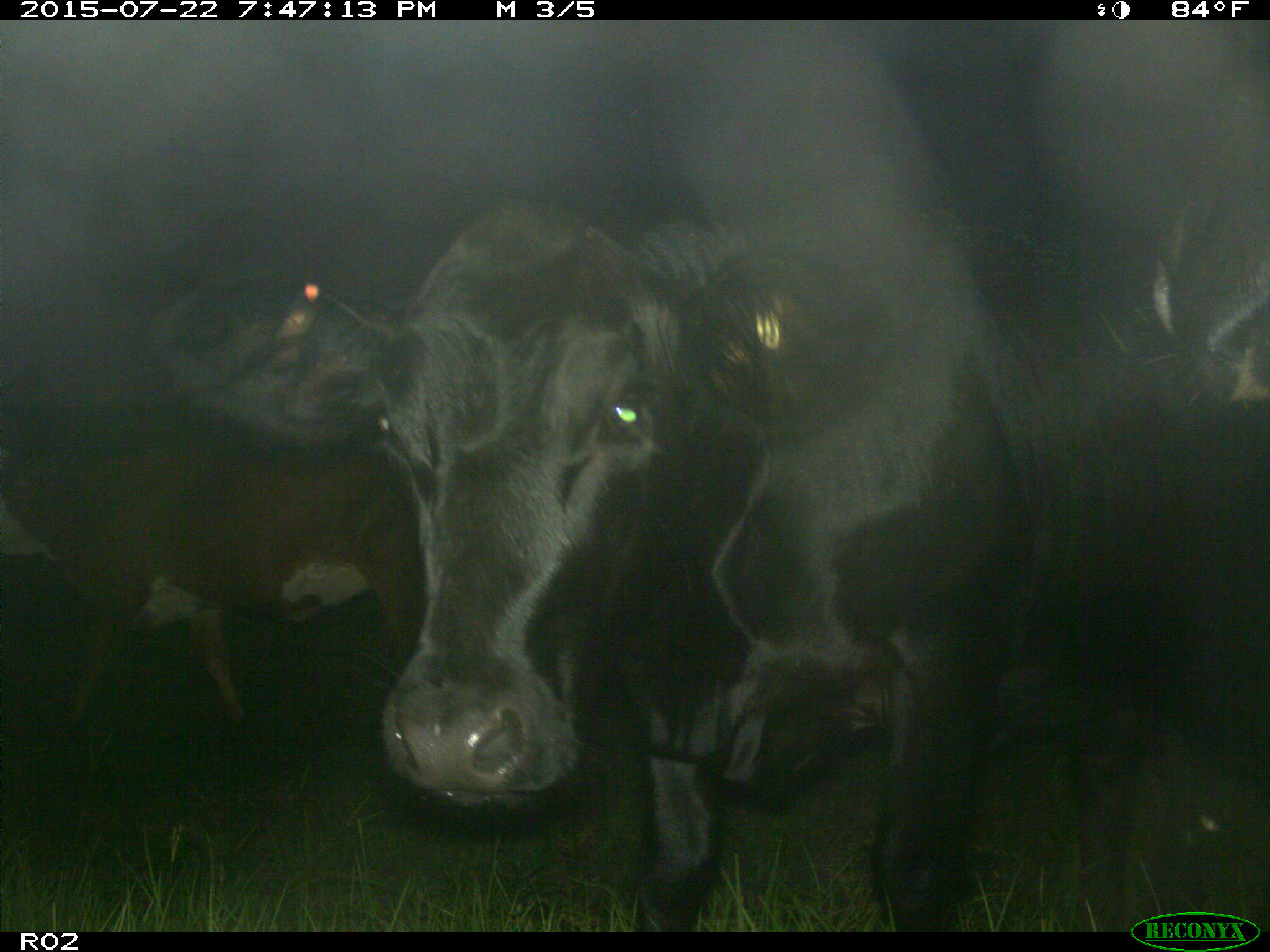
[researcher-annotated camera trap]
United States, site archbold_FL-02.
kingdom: Animalia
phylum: Chordata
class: Mammalia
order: Artiodactyla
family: Bovidae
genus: Bos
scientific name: Bos taurus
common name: domestic cow